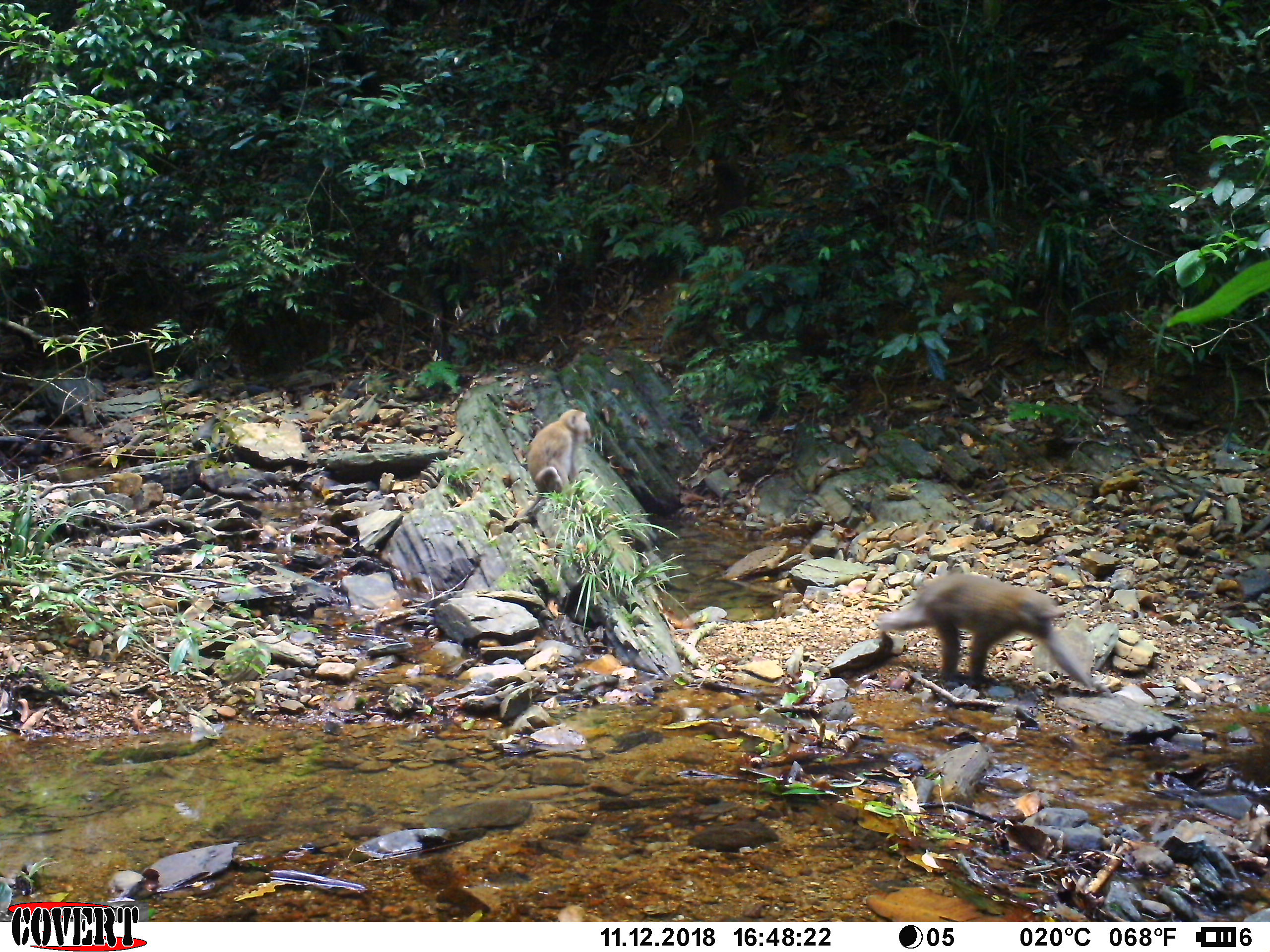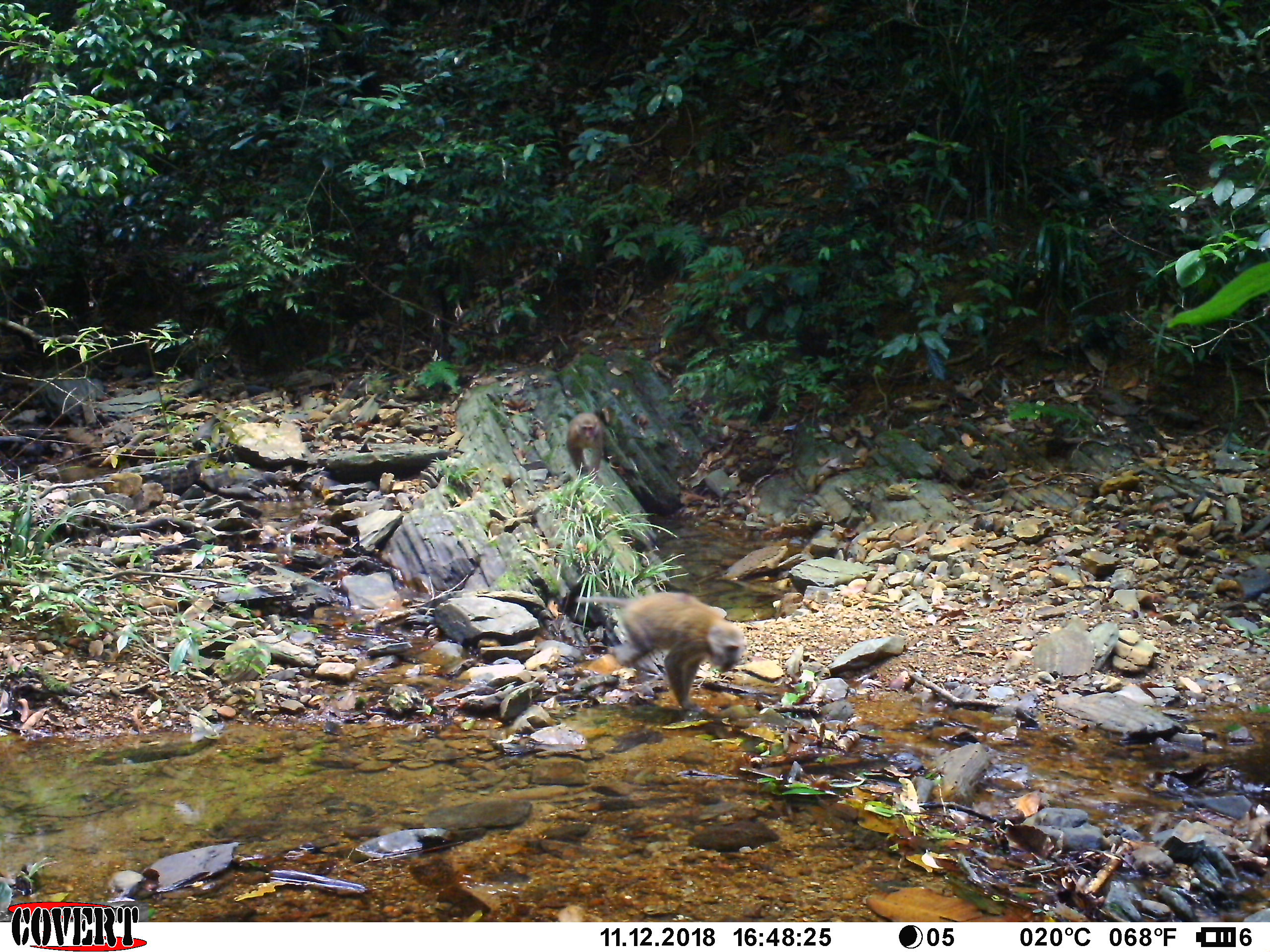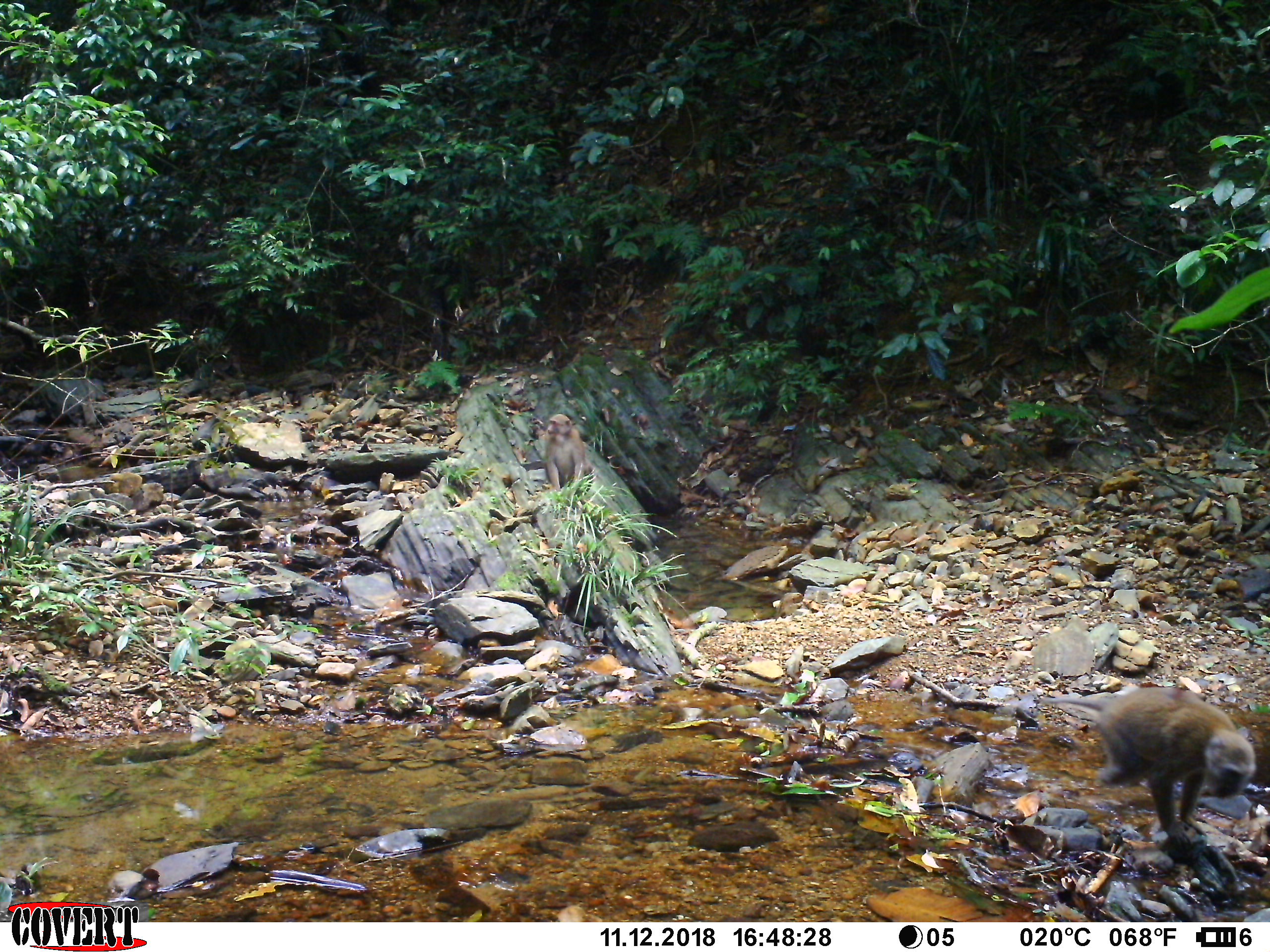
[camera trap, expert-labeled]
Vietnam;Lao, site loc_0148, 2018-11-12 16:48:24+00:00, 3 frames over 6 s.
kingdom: Animalia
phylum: Chordata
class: Mammalia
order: Primates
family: Cercopithecidae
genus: Macaca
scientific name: Macaca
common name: macaques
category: assam or rhesus macaque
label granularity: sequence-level